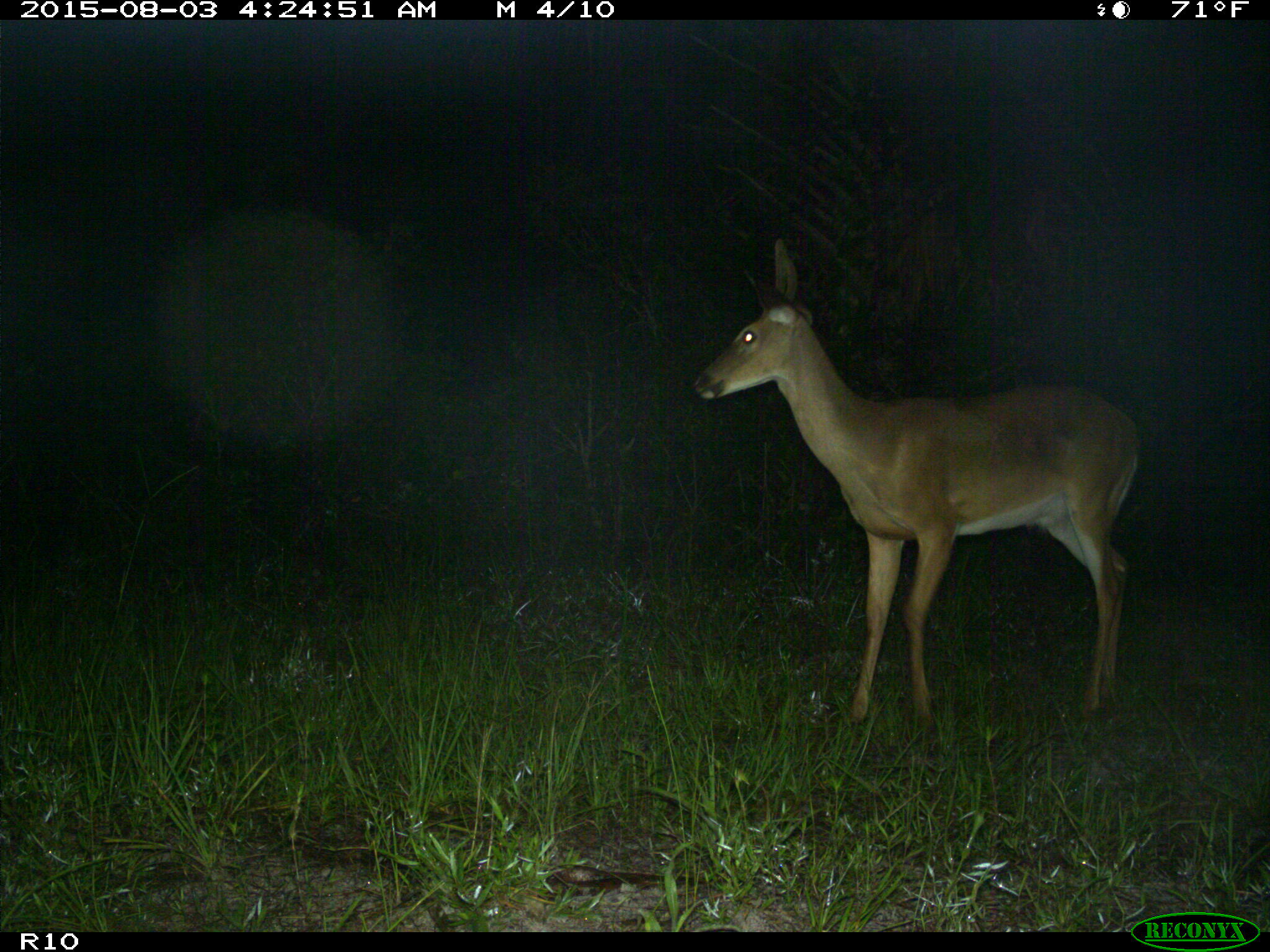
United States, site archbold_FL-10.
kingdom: Animalia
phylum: Chordata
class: Mammalia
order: Artiodactyla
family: Cervidae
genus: Odocoileus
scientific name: Odocoileus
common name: deer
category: unidentified deer